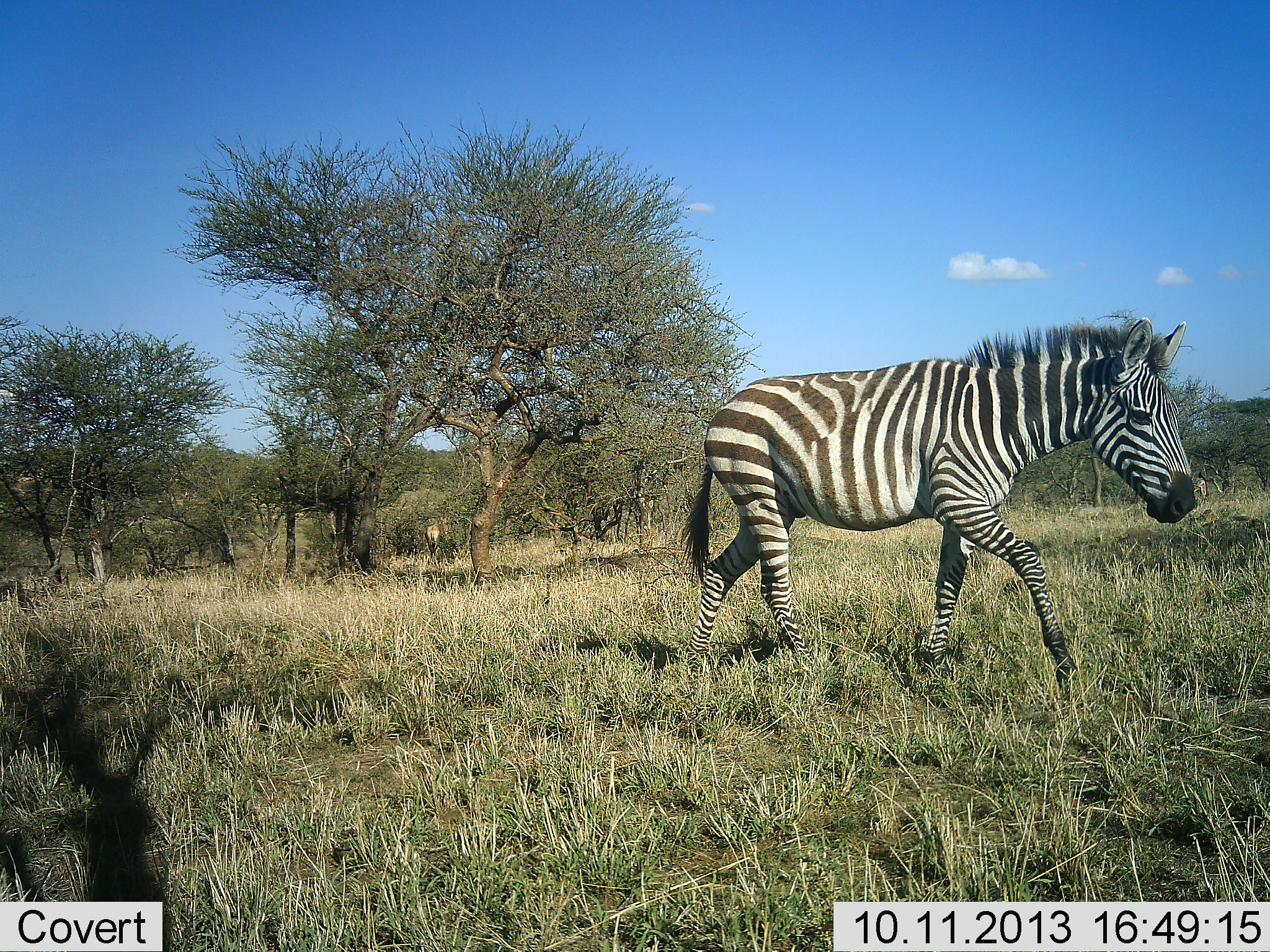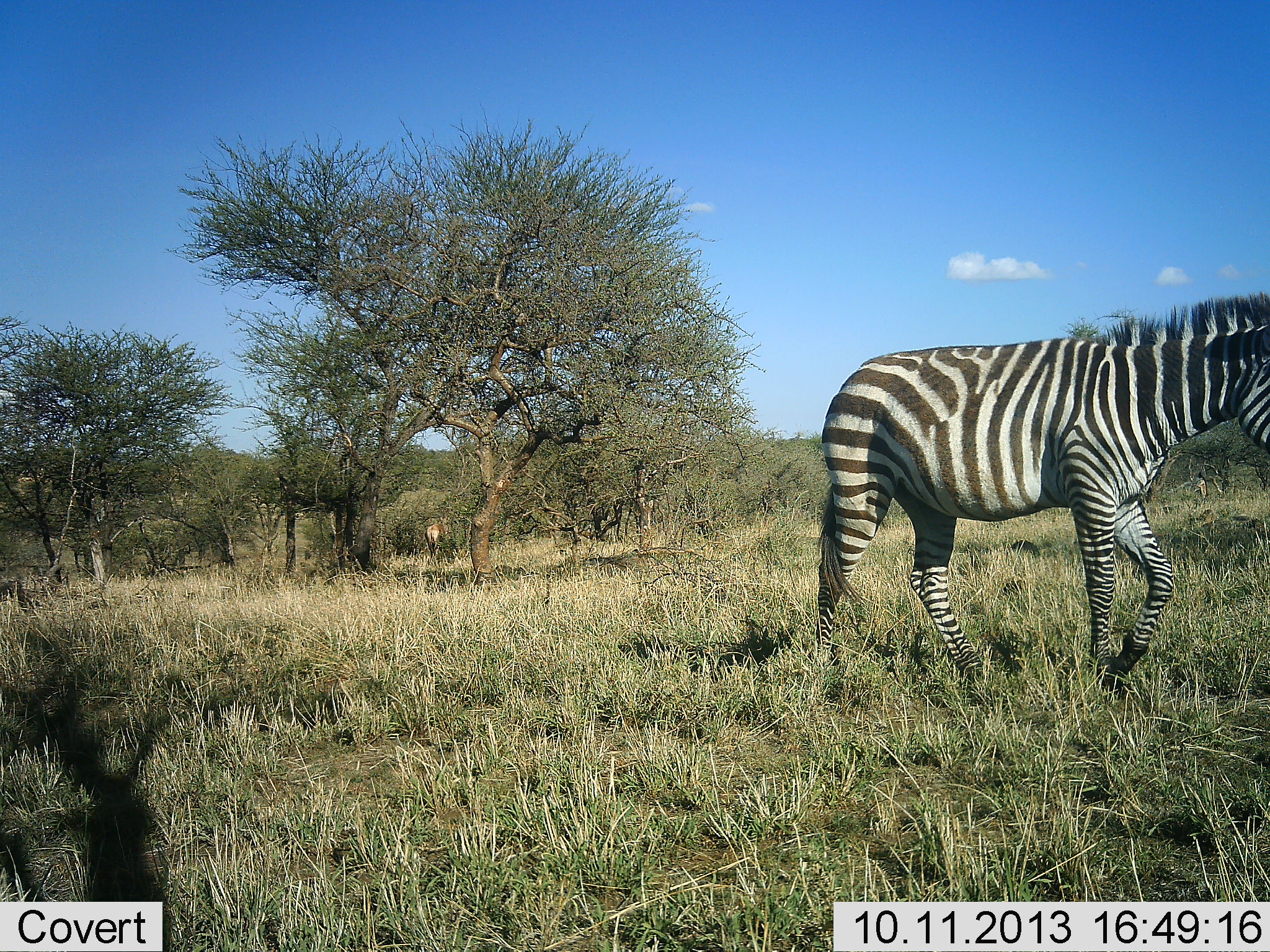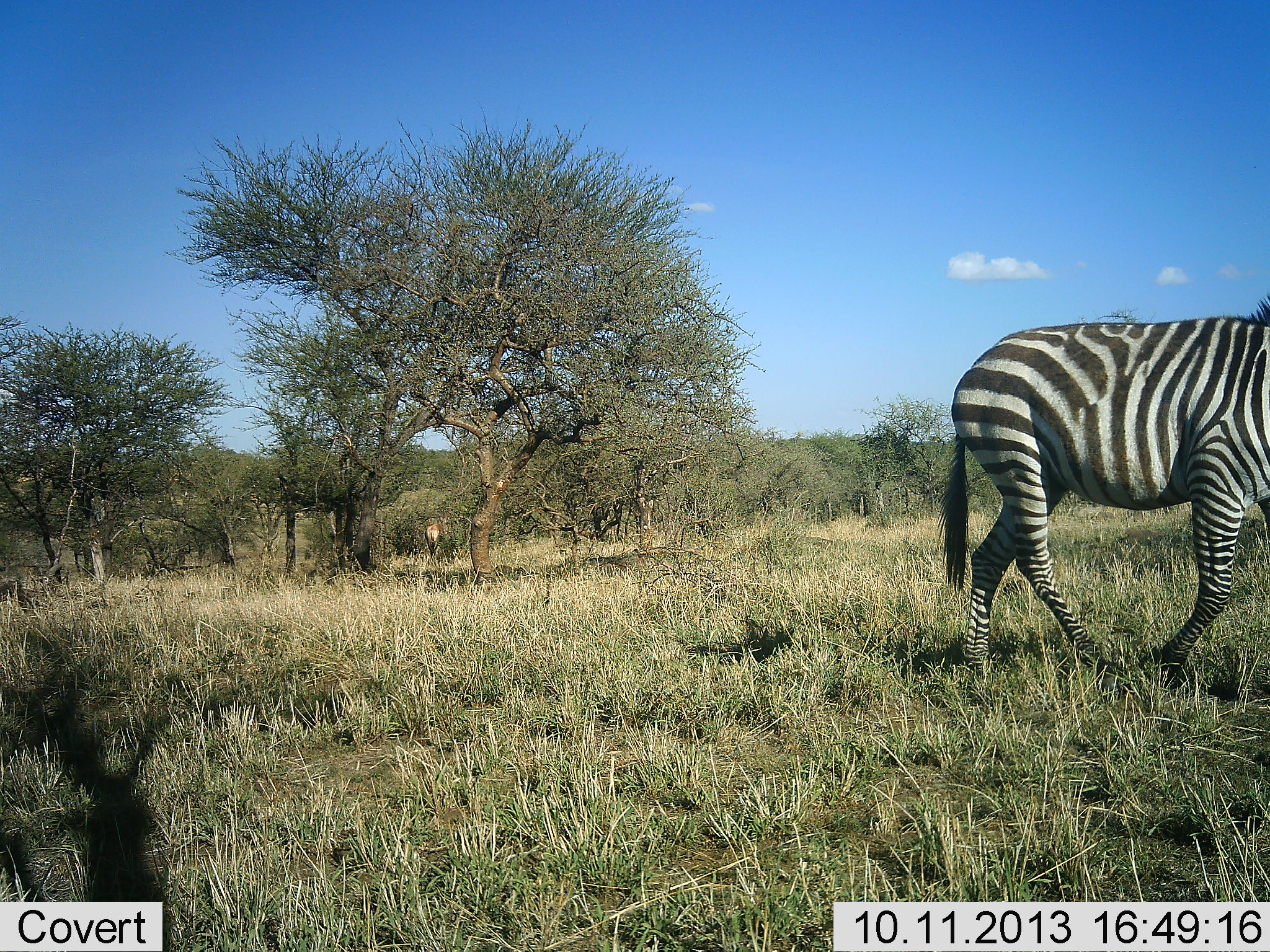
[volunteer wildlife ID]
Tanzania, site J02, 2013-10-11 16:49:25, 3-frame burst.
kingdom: Animalia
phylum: Chordata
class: Mammalia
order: Perissodactyla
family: Equidae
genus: Equus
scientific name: Equus quagga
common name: plains zebra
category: zebra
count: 1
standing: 0%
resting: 0%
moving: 100%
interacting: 0%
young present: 0%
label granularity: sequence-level